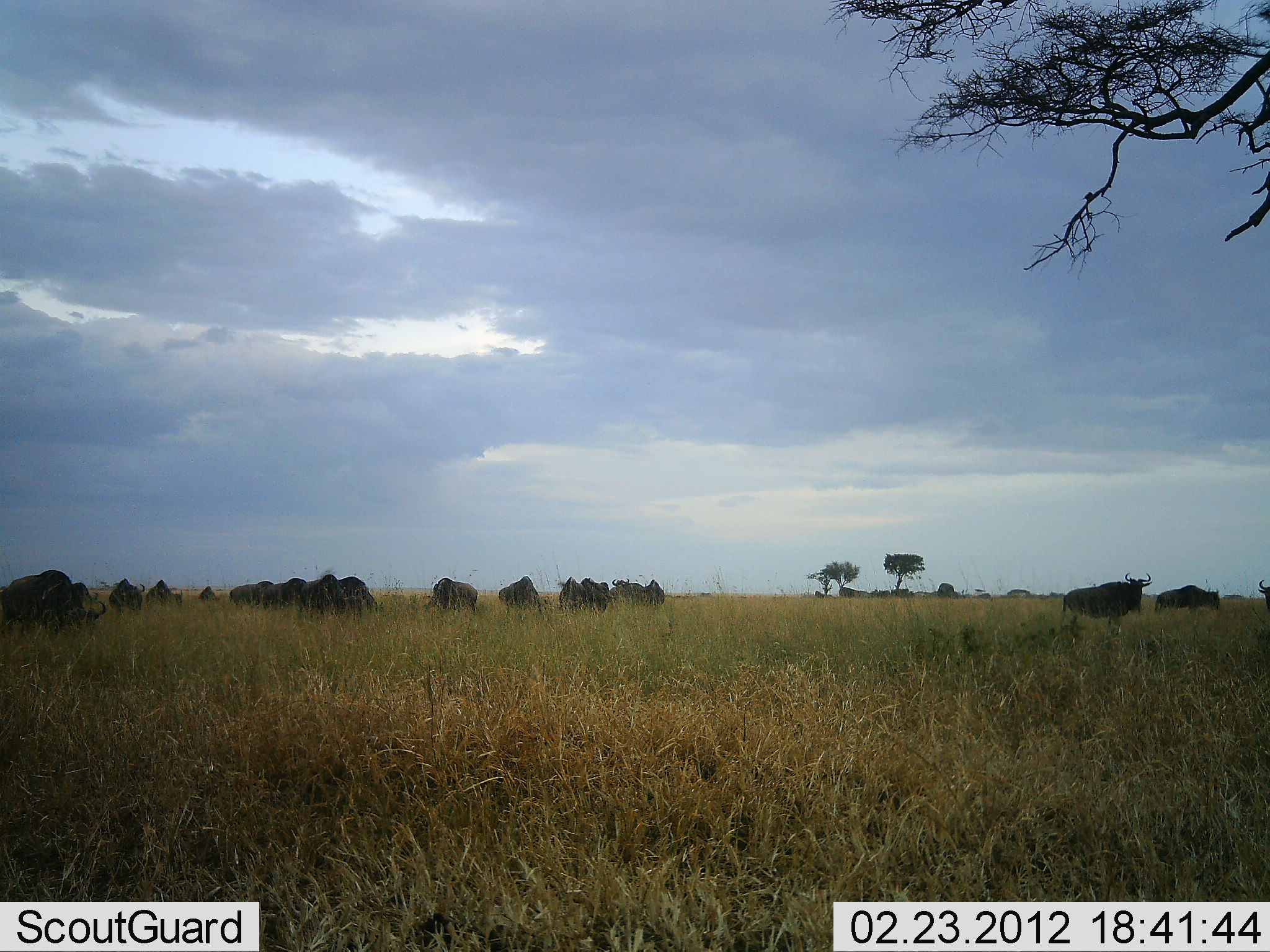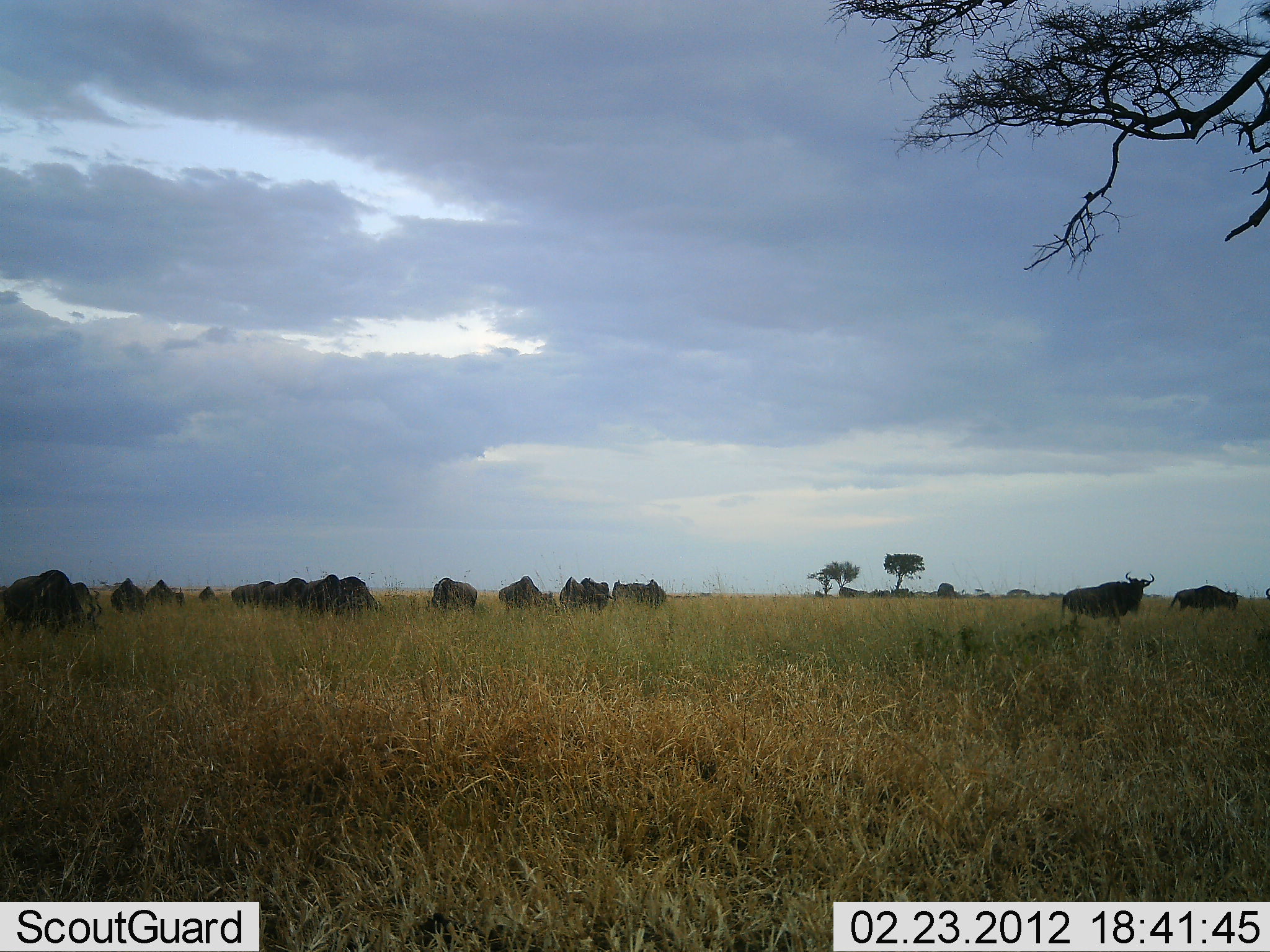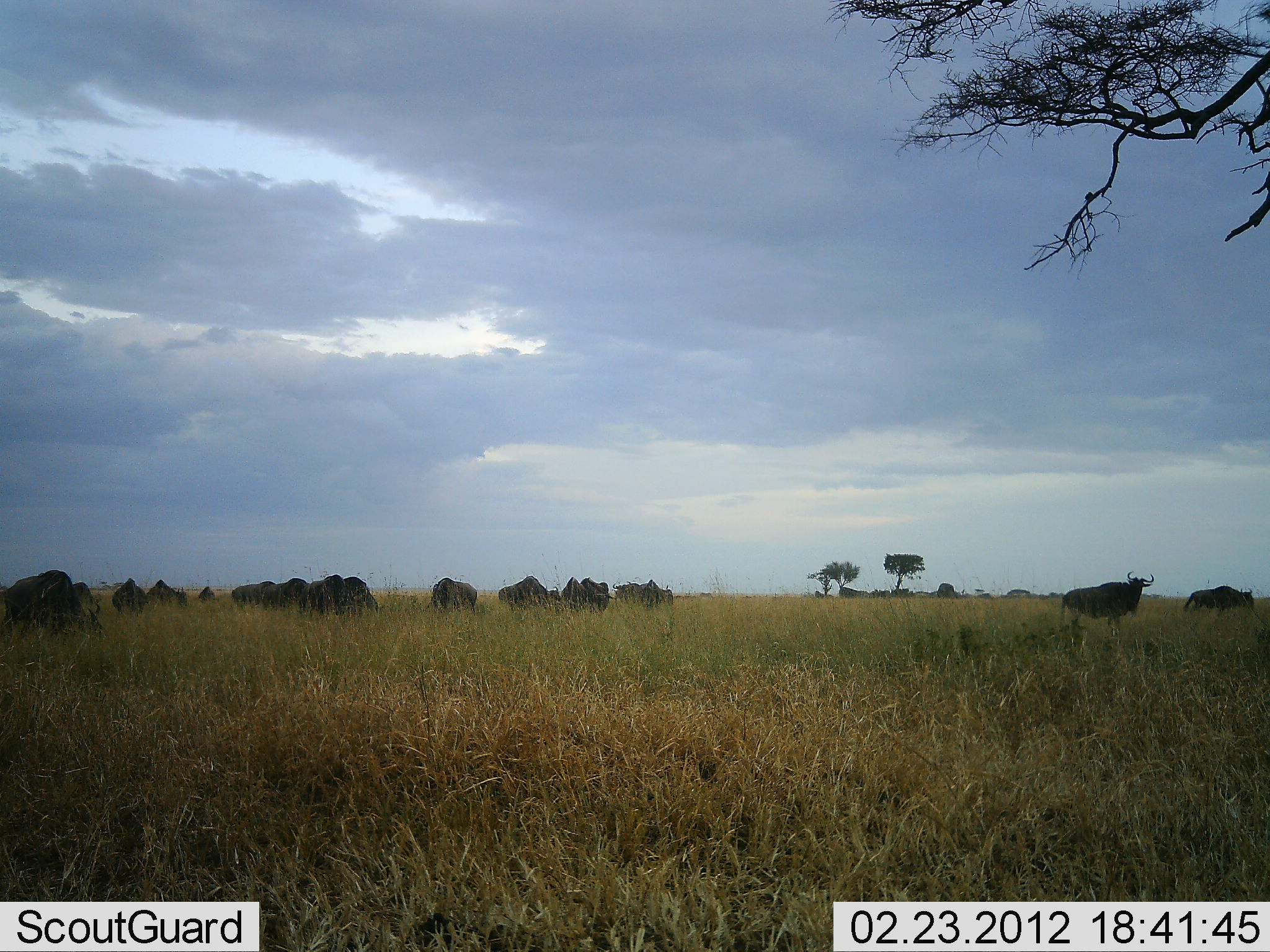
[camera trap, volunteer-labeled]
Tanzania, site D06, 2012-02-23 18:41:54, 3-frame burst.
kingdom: Animalia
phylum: Chordata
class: Mammalia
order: Artiodactyla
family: Bovidae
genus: Connochaetes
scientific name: Connochaetes taurinus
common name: blue wildebeest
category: wildebeest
Wildebeest (blue wildebeest) (Connochaetes taurinus), count 11-50. Behavior (volunteer vote fractions): standing 73%, resting 7%, moving 20%, interacting 0%. Young present (vote fraction): 0%. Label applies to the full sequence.